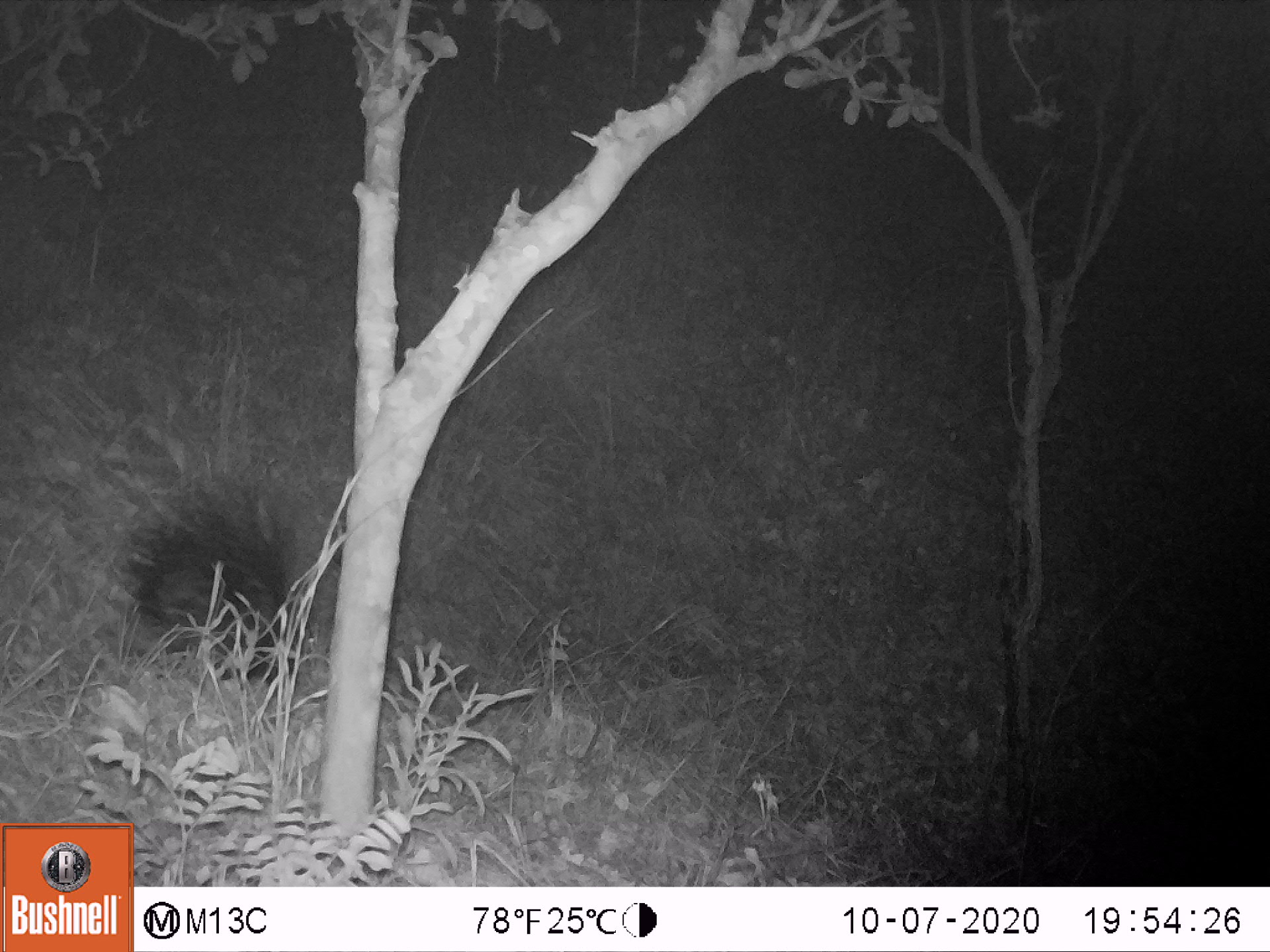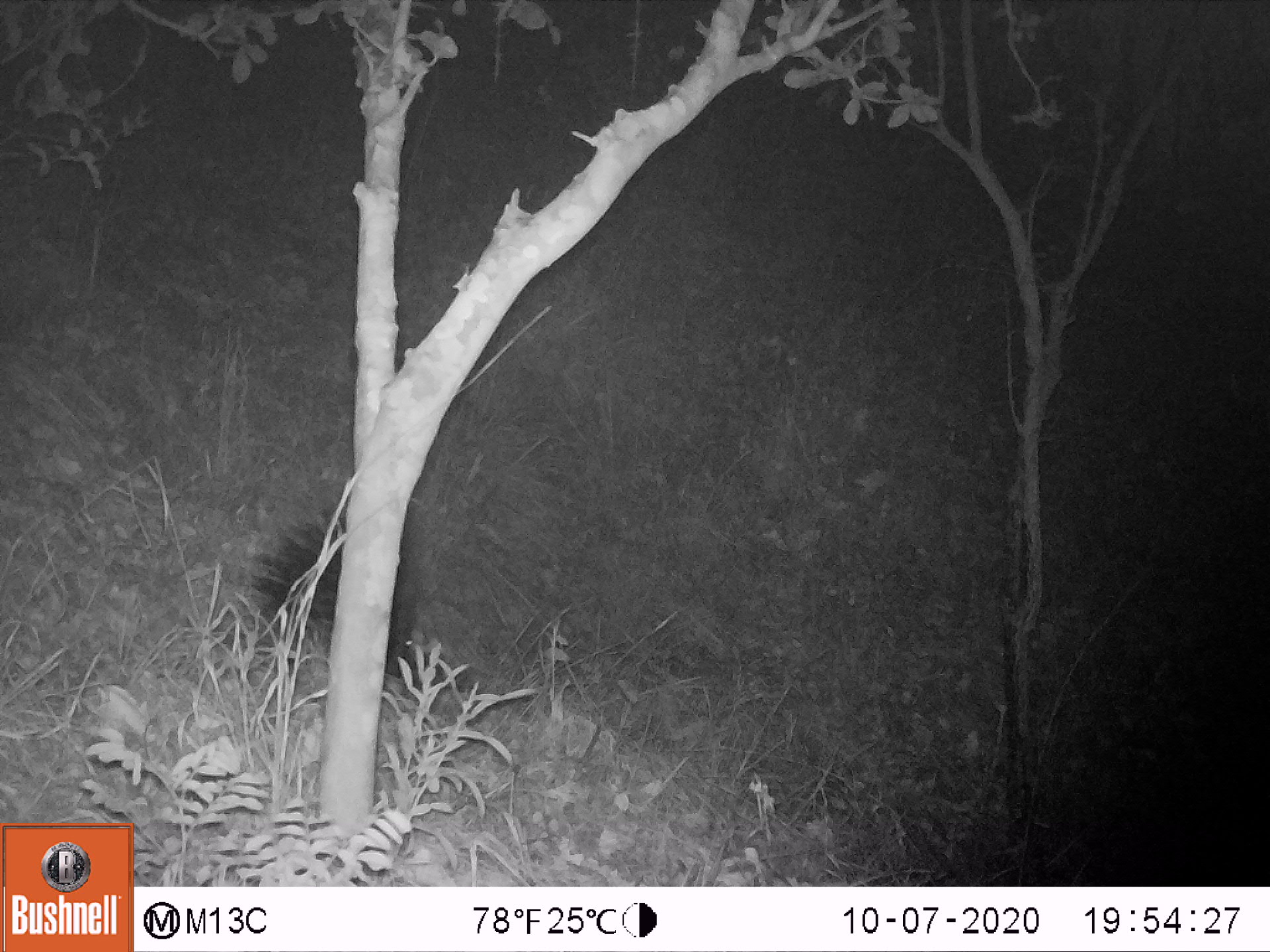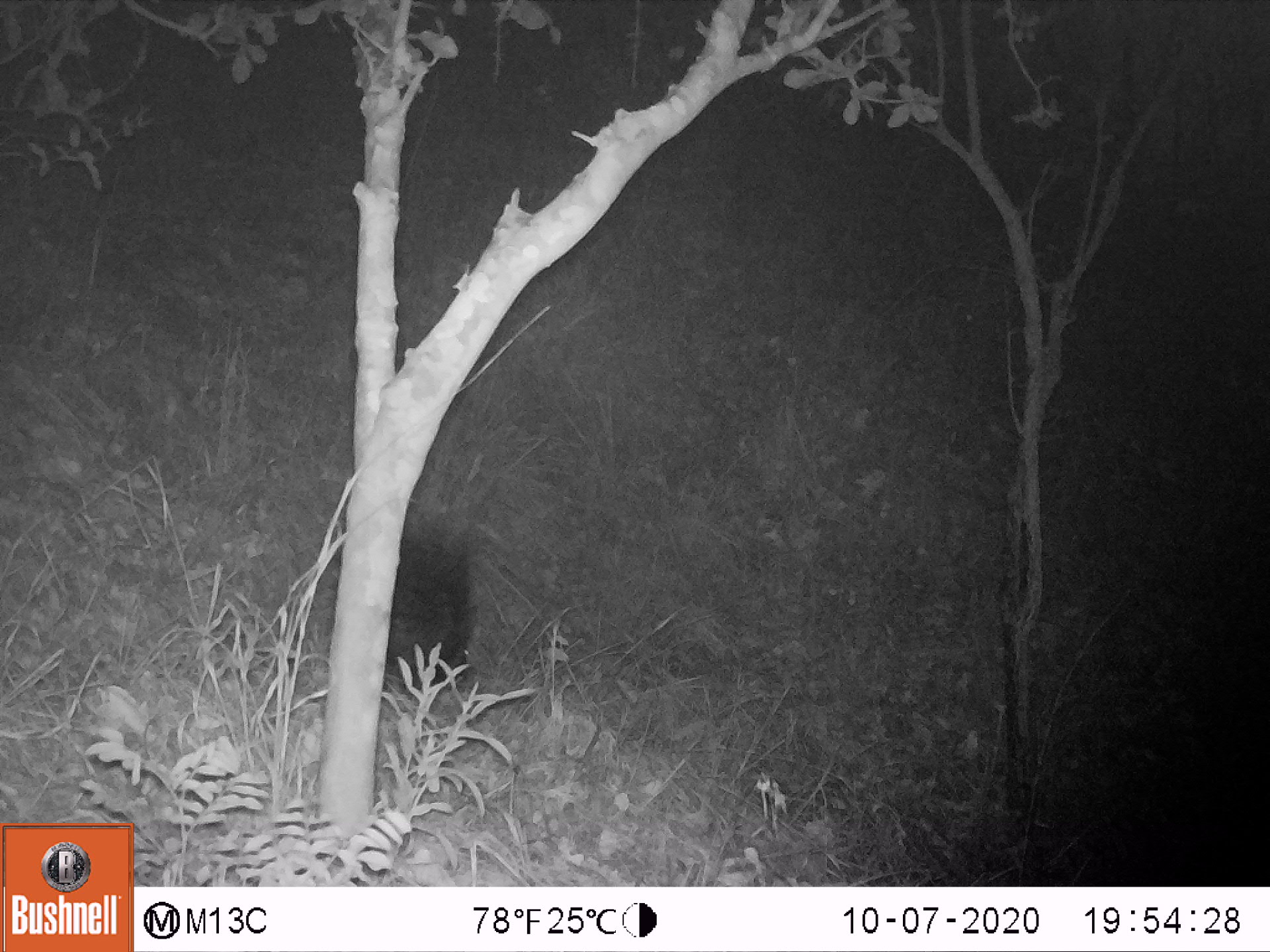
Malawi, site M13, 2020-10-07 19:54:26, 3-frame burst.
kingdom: Animalia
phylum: Chordata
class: Mammalia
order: Rodentia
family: Hystricidae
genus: Hystrix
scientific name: Hystrix africaeaustralis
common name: cape porcupine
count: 1